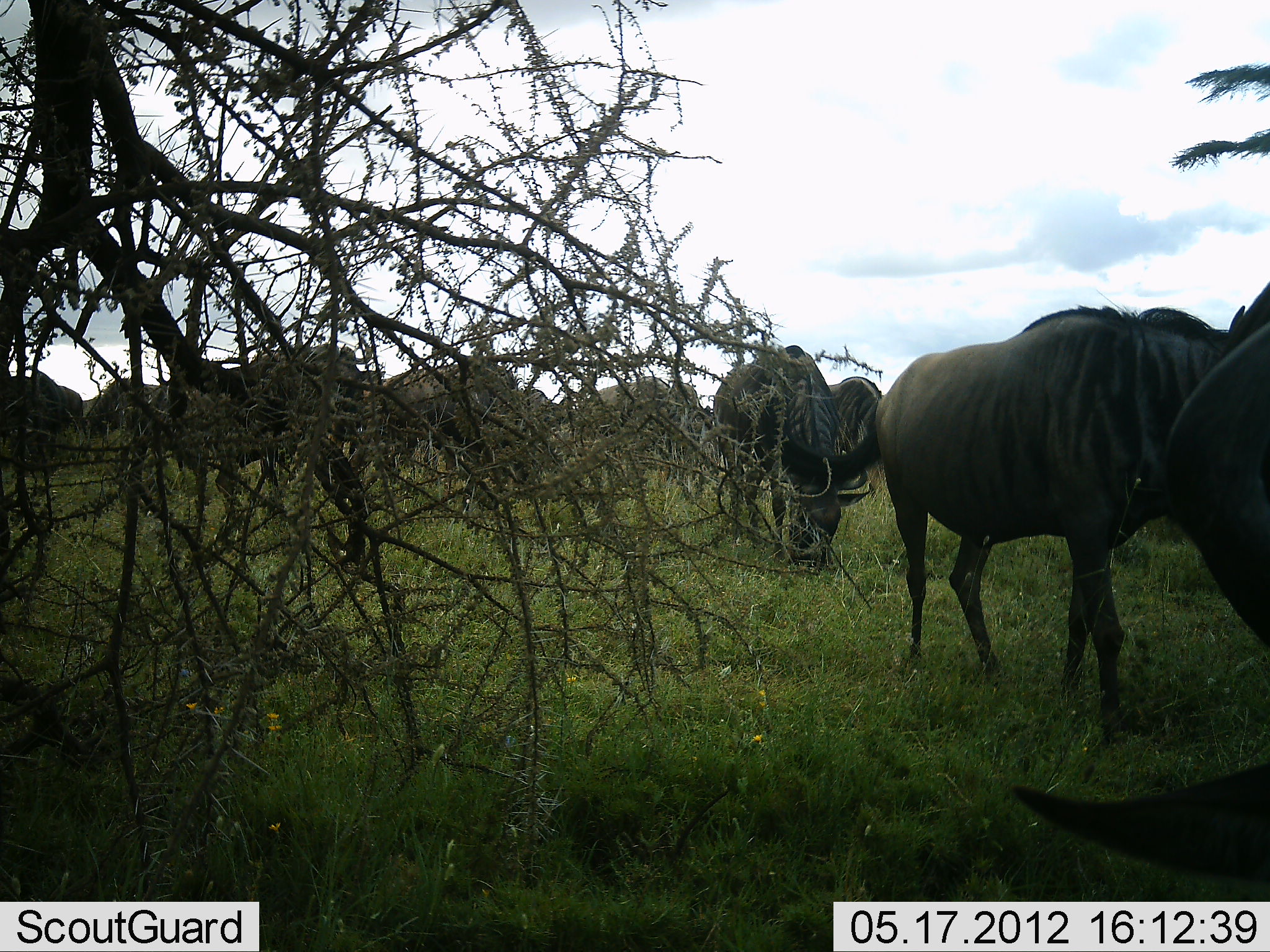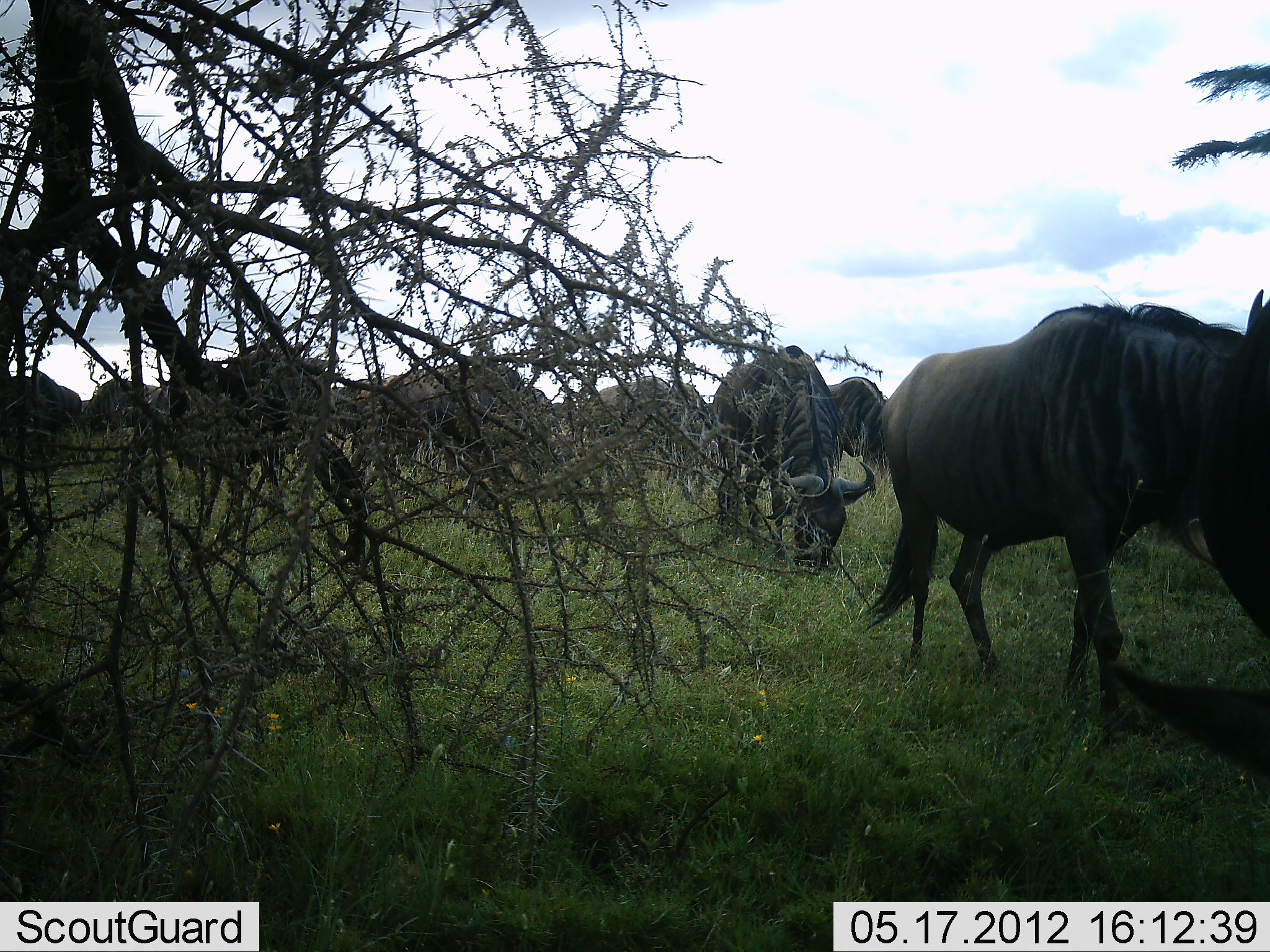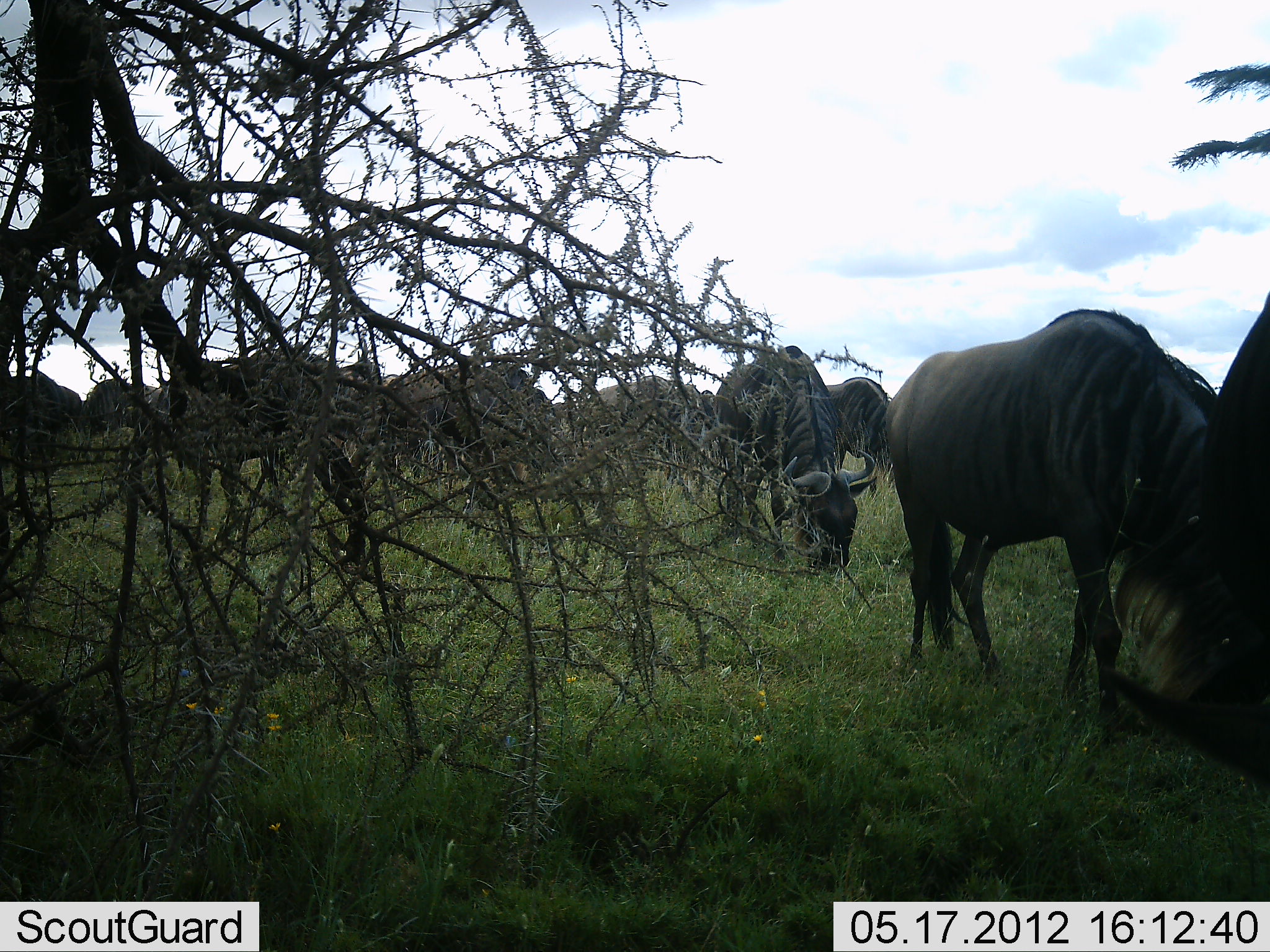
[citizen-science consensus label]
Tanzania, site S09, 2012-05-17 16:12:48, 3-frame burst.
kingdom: Animalia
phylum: Chordata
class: Mammalia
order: Artiodactyla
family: Bovidae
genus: Connochaetes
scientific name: Connochaetes taurinus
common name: blue wildebeest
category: wildebeest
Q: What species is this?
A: Wildebeest (blue wildebeest) (Connochaetes taurinus).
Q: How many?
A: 11-50.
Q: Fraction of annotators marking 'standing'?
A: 0%.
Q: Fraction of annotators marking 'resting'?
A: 0%.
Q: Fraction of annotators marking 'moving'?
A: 30%.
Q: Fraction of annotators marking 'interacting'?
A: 0%.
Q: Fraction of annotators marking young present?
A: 10%.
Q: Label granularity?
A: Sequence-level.